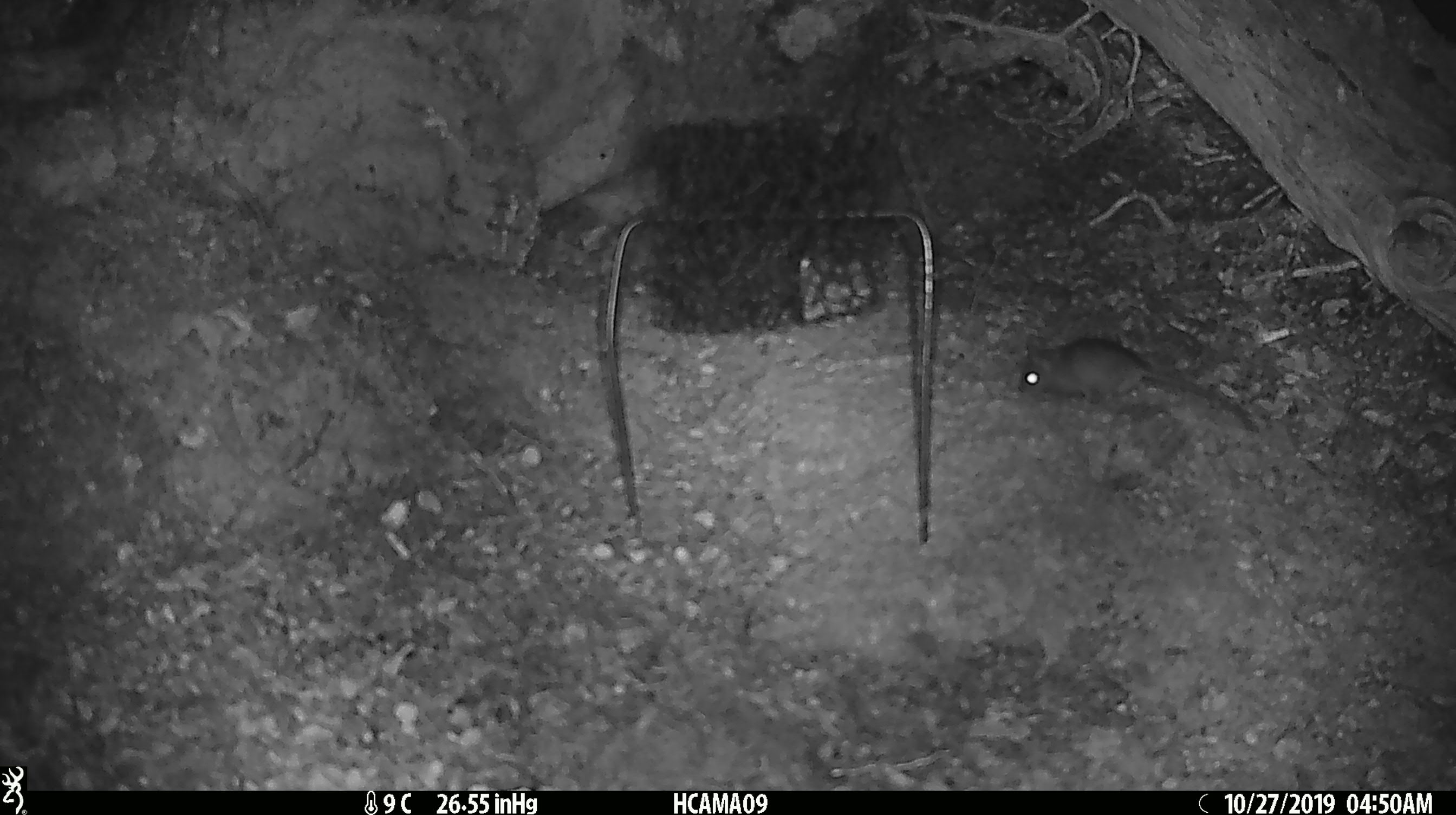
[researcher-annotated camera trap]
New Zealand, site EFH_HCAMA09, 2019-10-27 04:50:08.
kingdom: Animalia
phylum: Chordata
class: Mammalia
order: Rodentia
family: Muridae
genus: Mus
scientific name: Mus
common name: mouse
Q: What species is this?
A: Mouse (Mus).